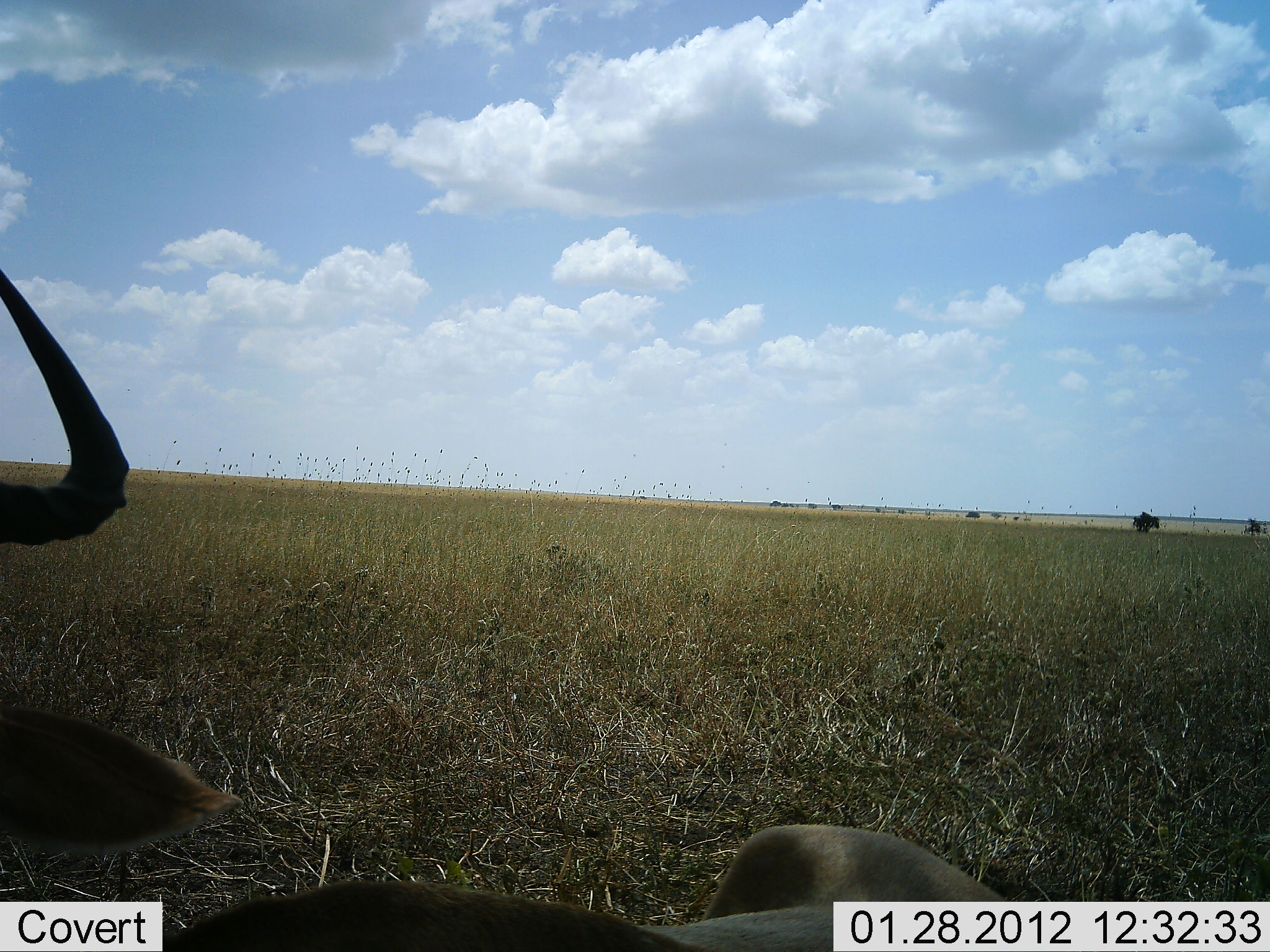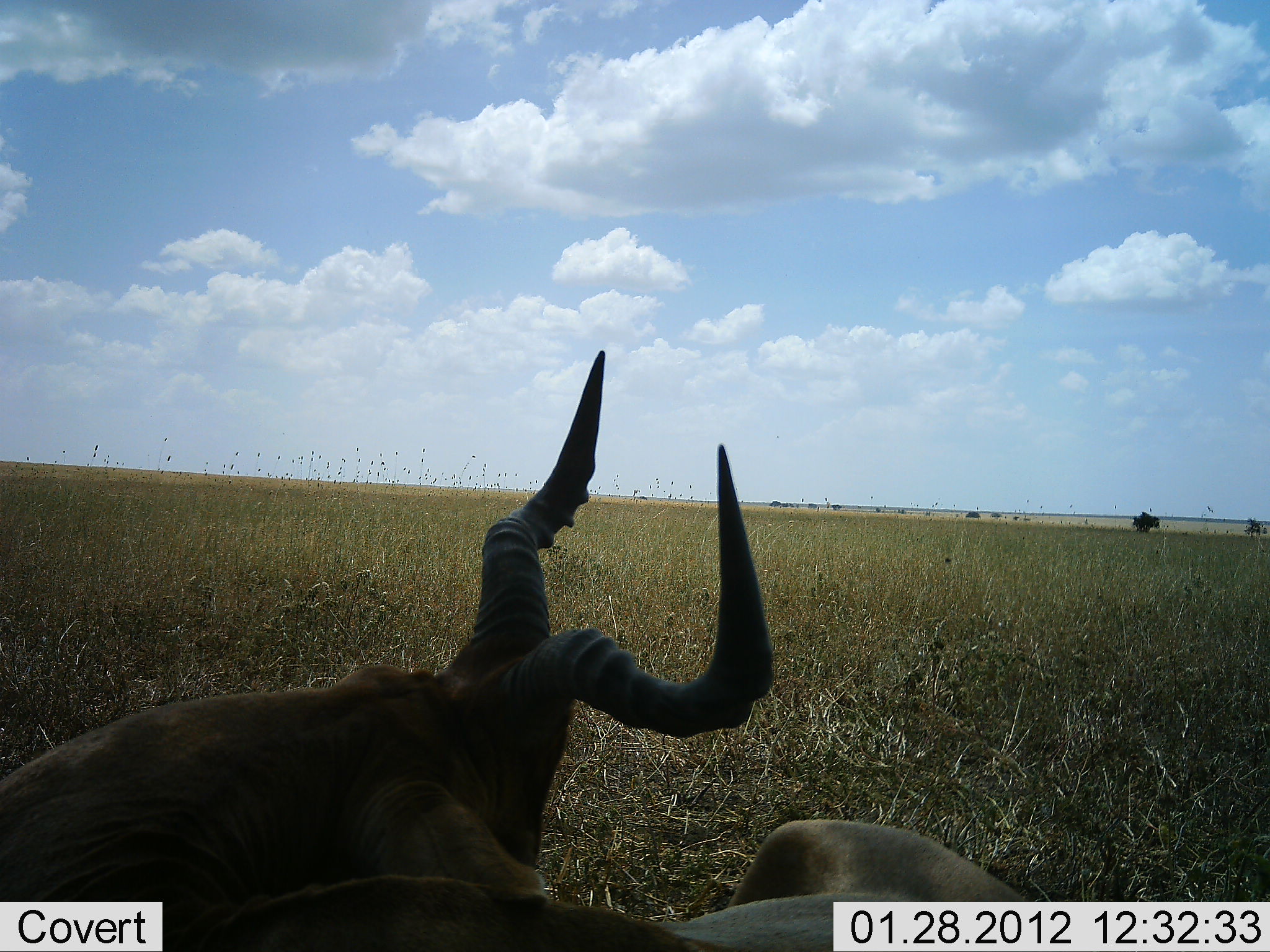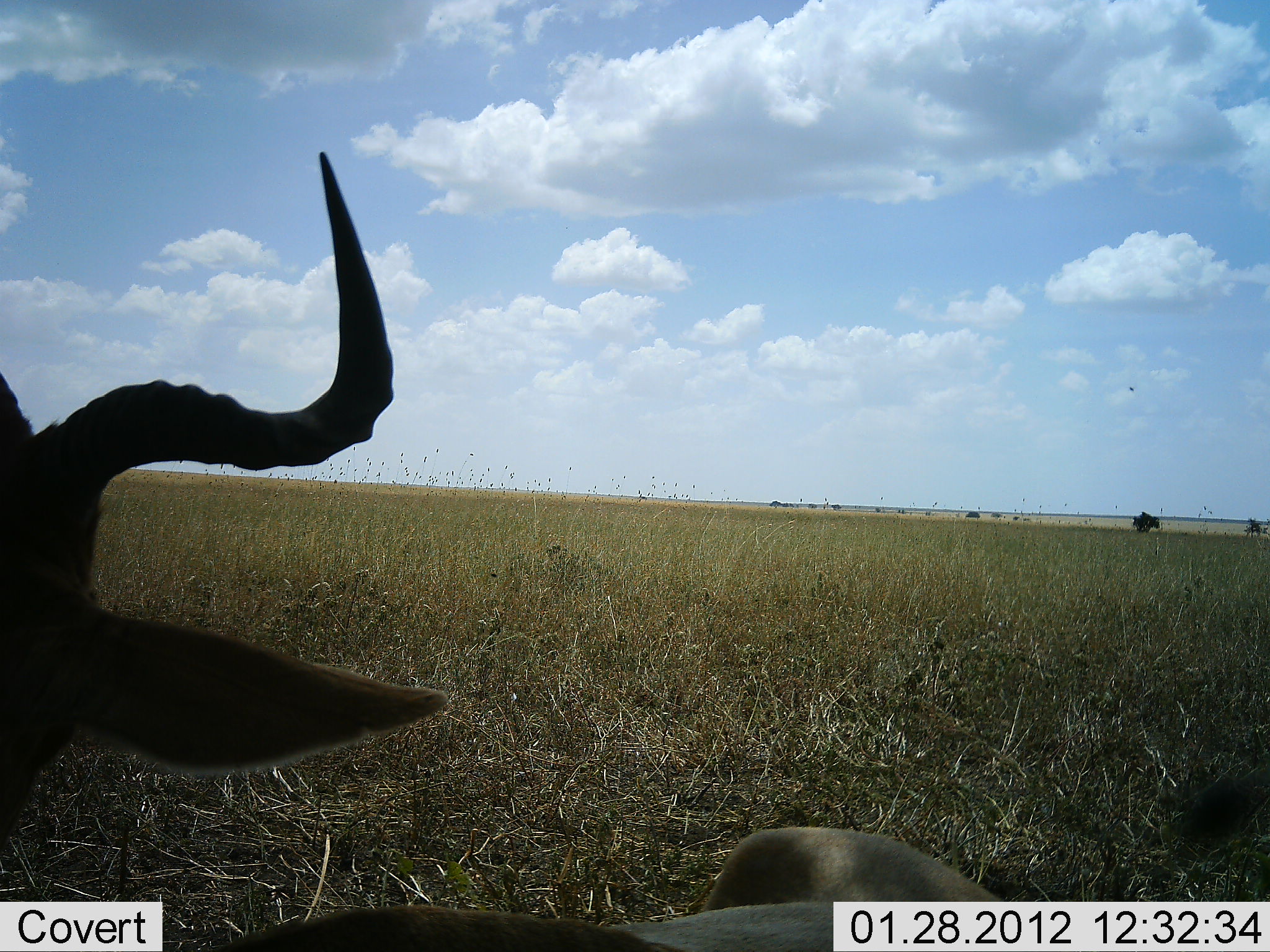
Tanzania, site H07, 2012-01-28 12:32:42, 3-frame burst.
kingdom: Animalia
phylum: Chordata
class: Mammalia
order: Artiodactyla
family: Bovidae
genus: Alcelaphus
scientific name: Alcelaphus buselaphus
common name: hartebeest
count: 1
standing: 33%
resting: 62%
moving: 19%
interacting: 5%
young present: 5%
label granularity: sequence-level